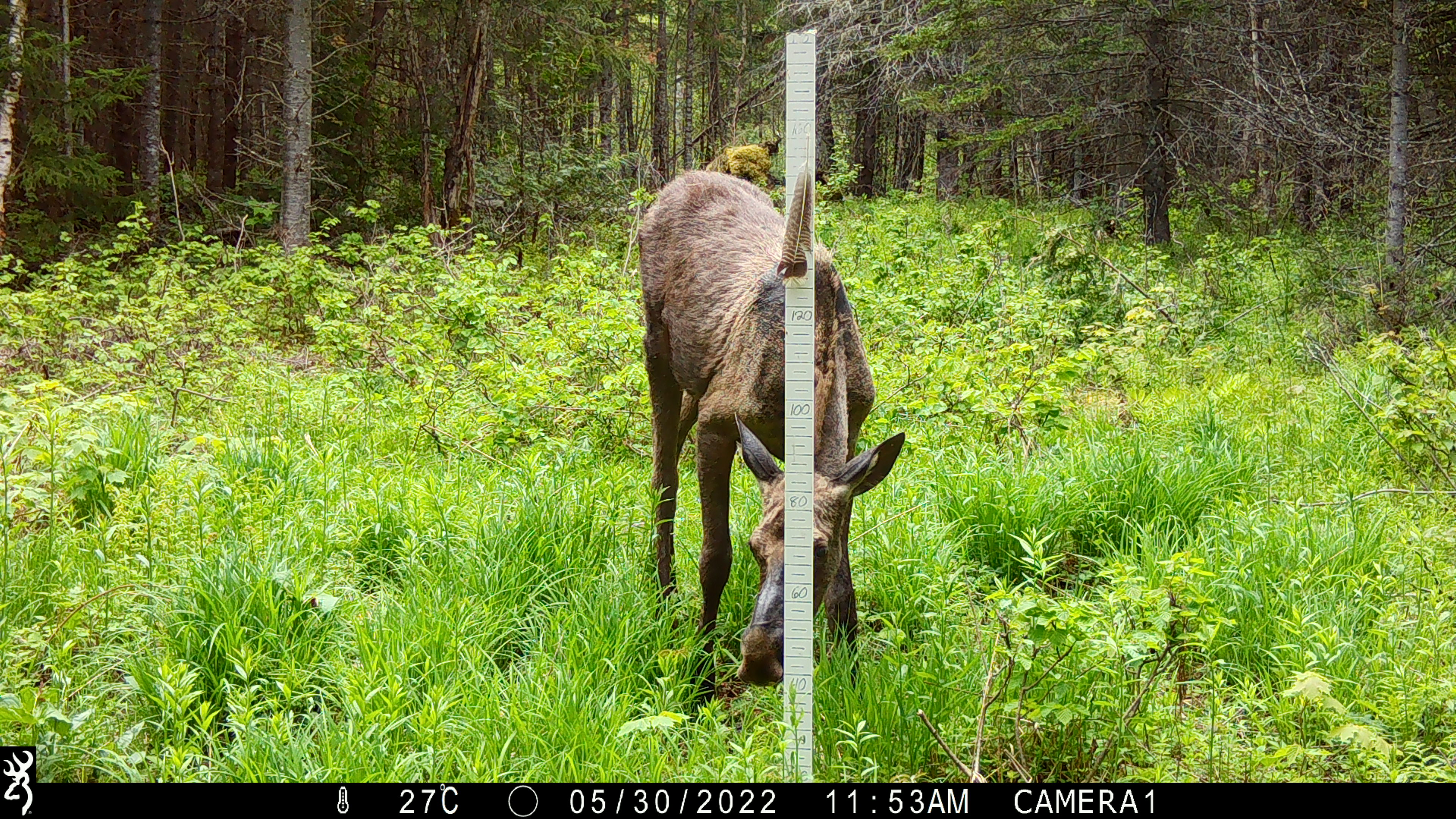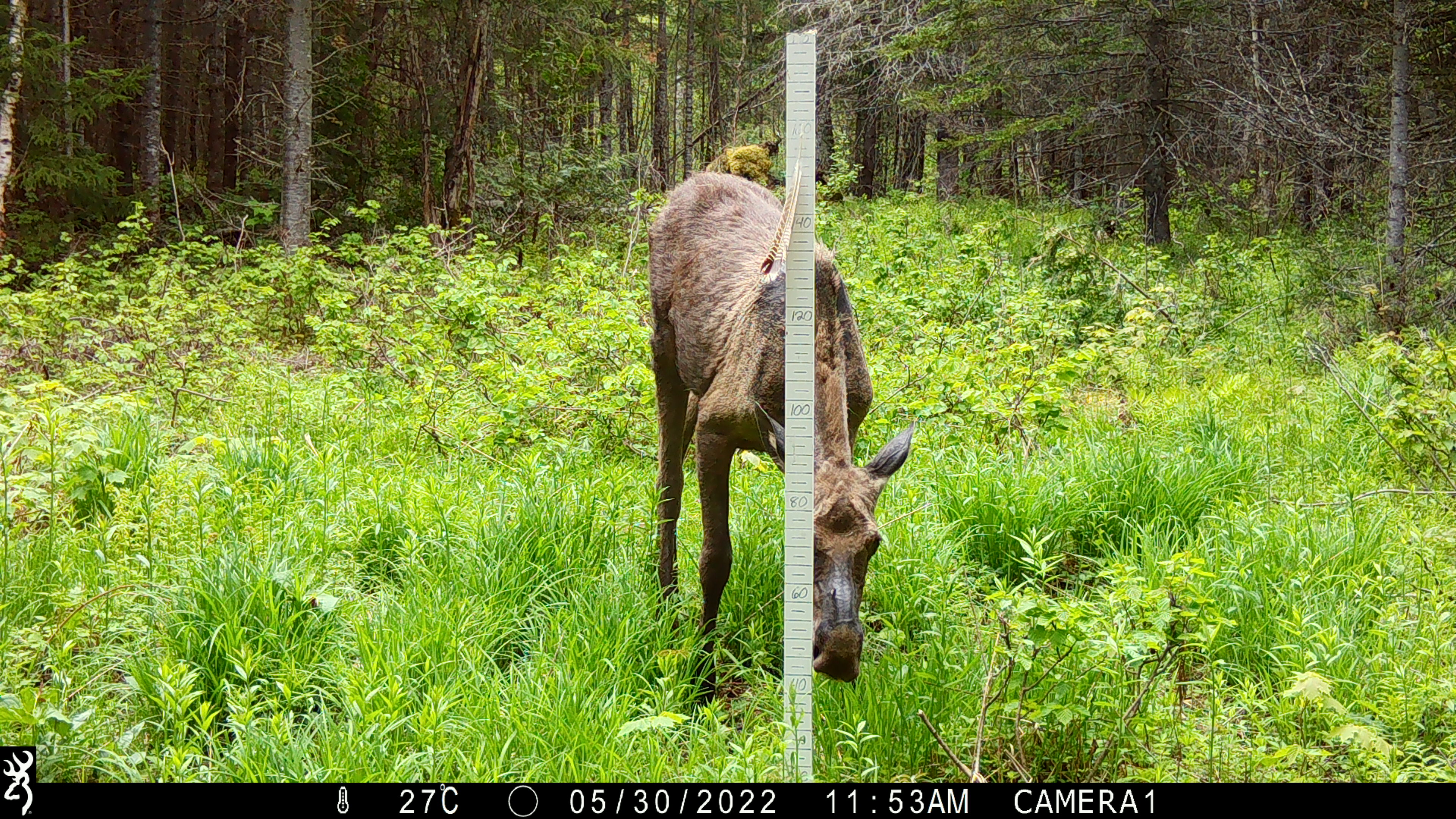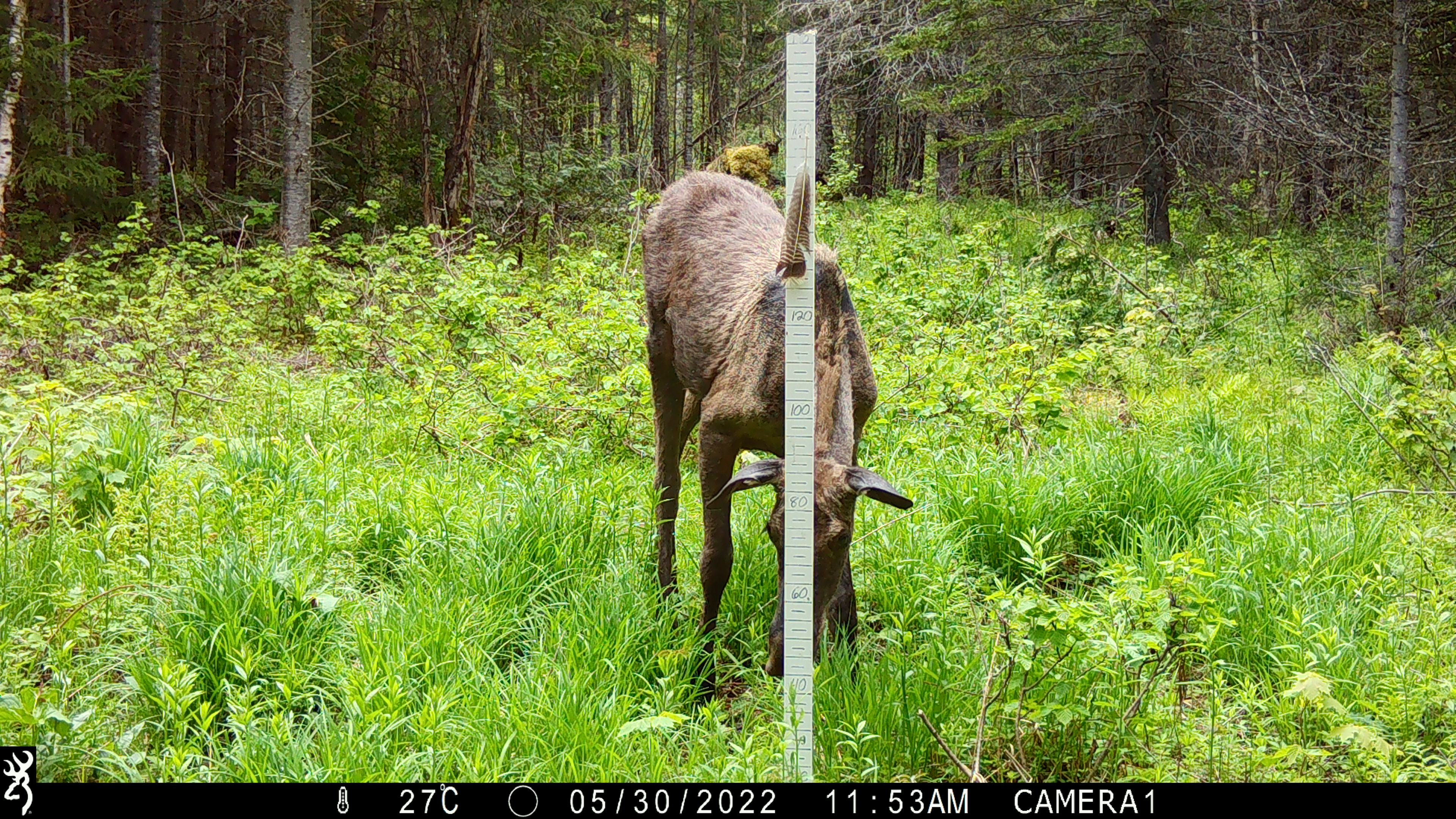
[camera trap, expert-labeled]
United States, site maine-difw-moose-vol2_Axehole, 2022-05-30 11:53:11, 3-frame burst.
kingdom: Animalia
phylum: Chordata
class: Mammalia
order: Artiodactyla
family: Cervidae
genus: Alces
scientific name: Alces alces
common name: moose